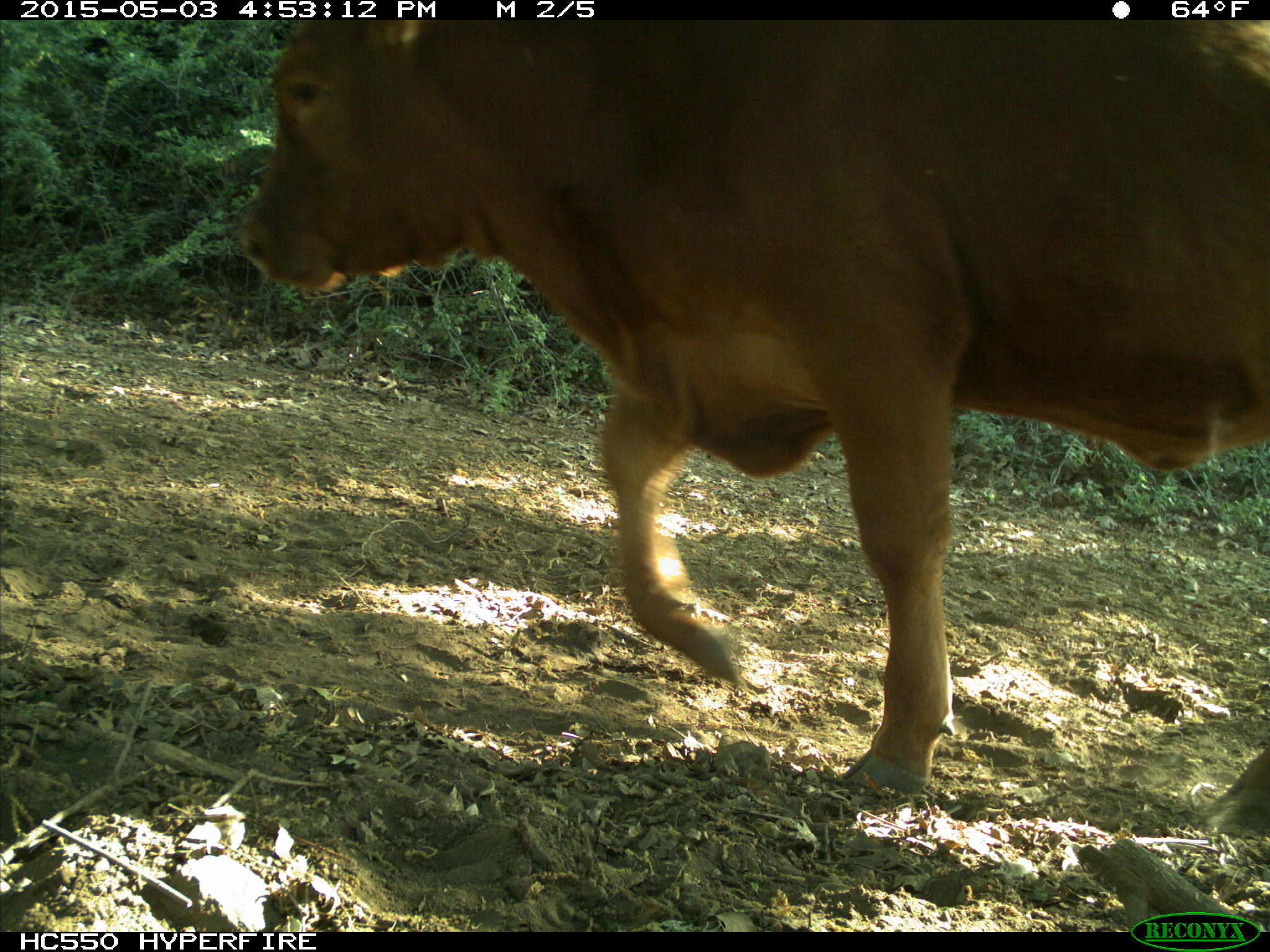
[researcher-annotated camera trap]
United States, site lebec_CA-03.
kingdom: Animalia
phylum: Chordata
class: Mammalia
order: Artiodactyla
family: Bovidae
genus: Bos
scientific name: Bos taurus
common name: domestic cow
Bos taurus (domestic cow).